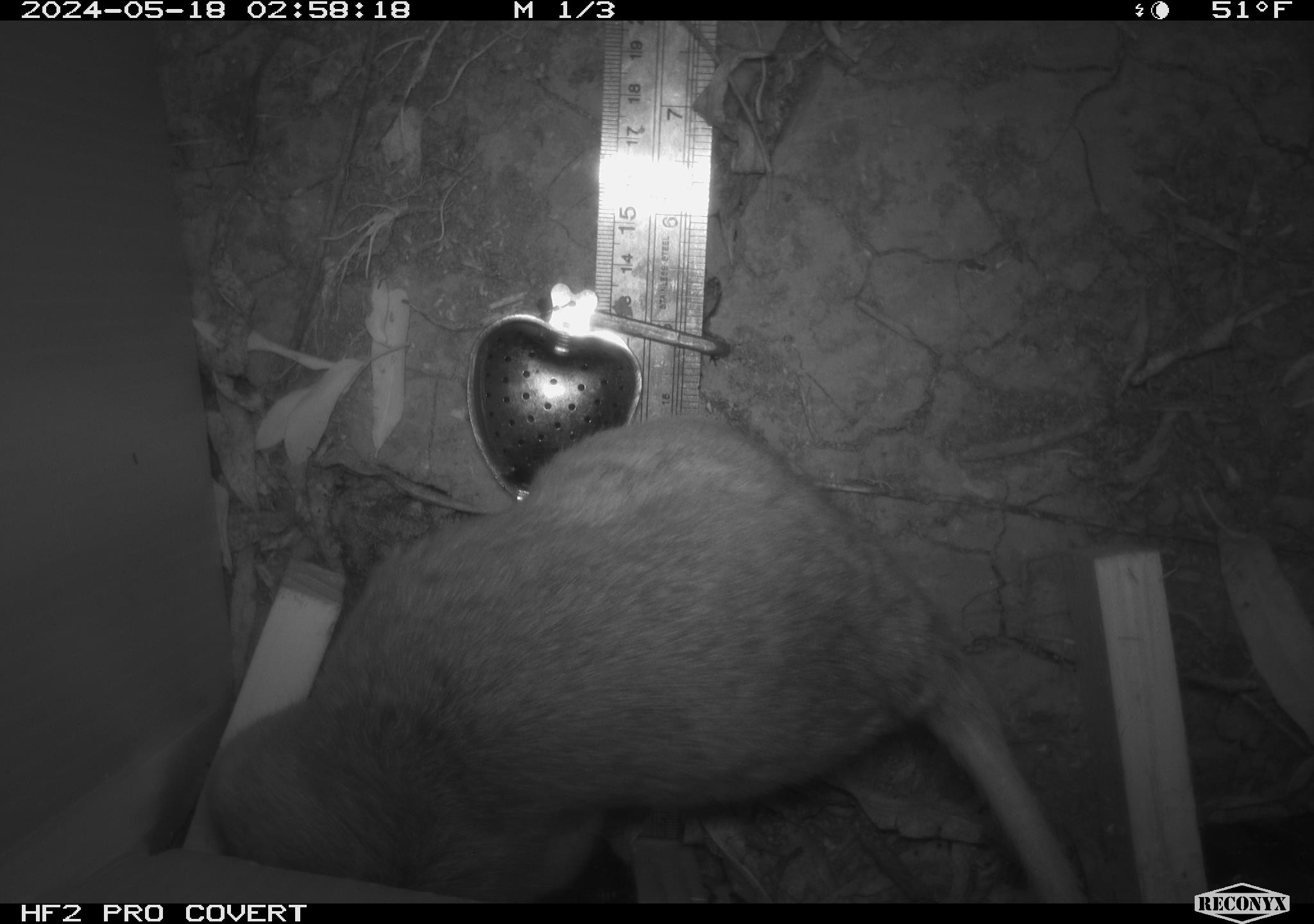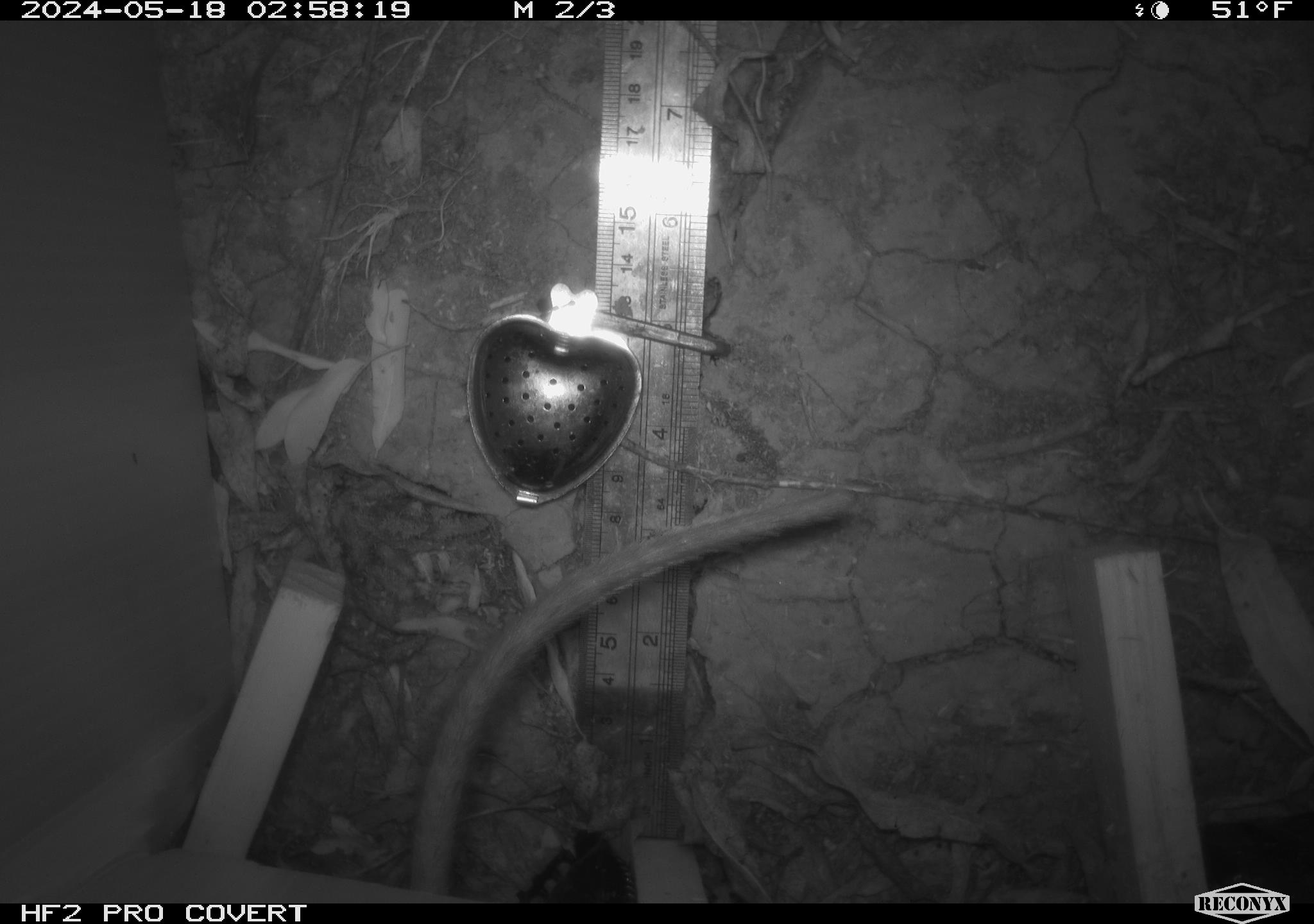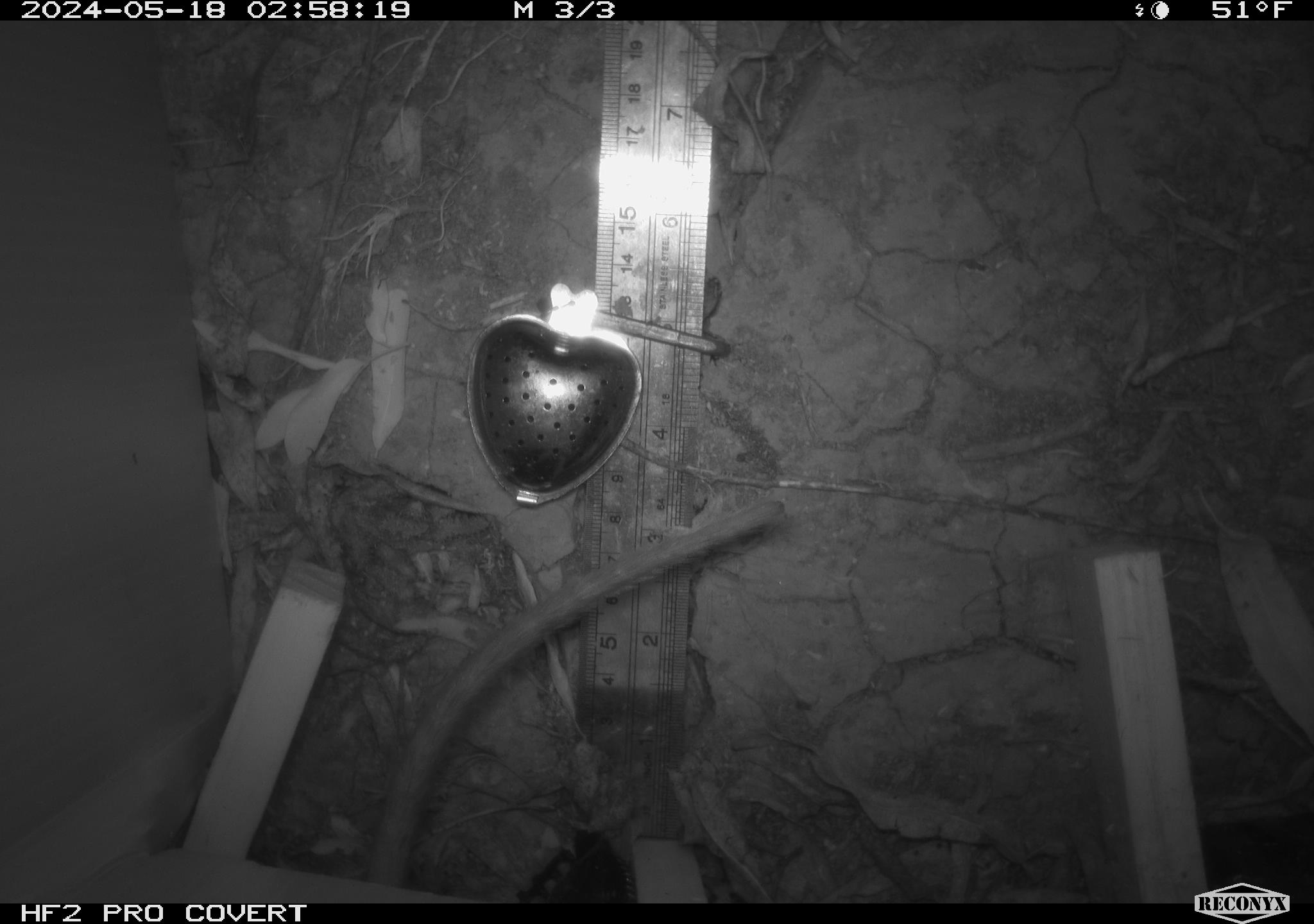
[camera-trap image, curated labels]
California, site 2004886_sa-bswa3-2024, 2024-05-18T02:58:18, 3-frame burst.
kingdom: Animalia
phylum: Chordata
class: Mammalia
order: Rodentia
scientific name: Rodentia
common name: woodrat or rat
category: woodrat or rat species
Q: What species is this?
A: Woodrat or rat species (woodrat or rat) (Rodentia).